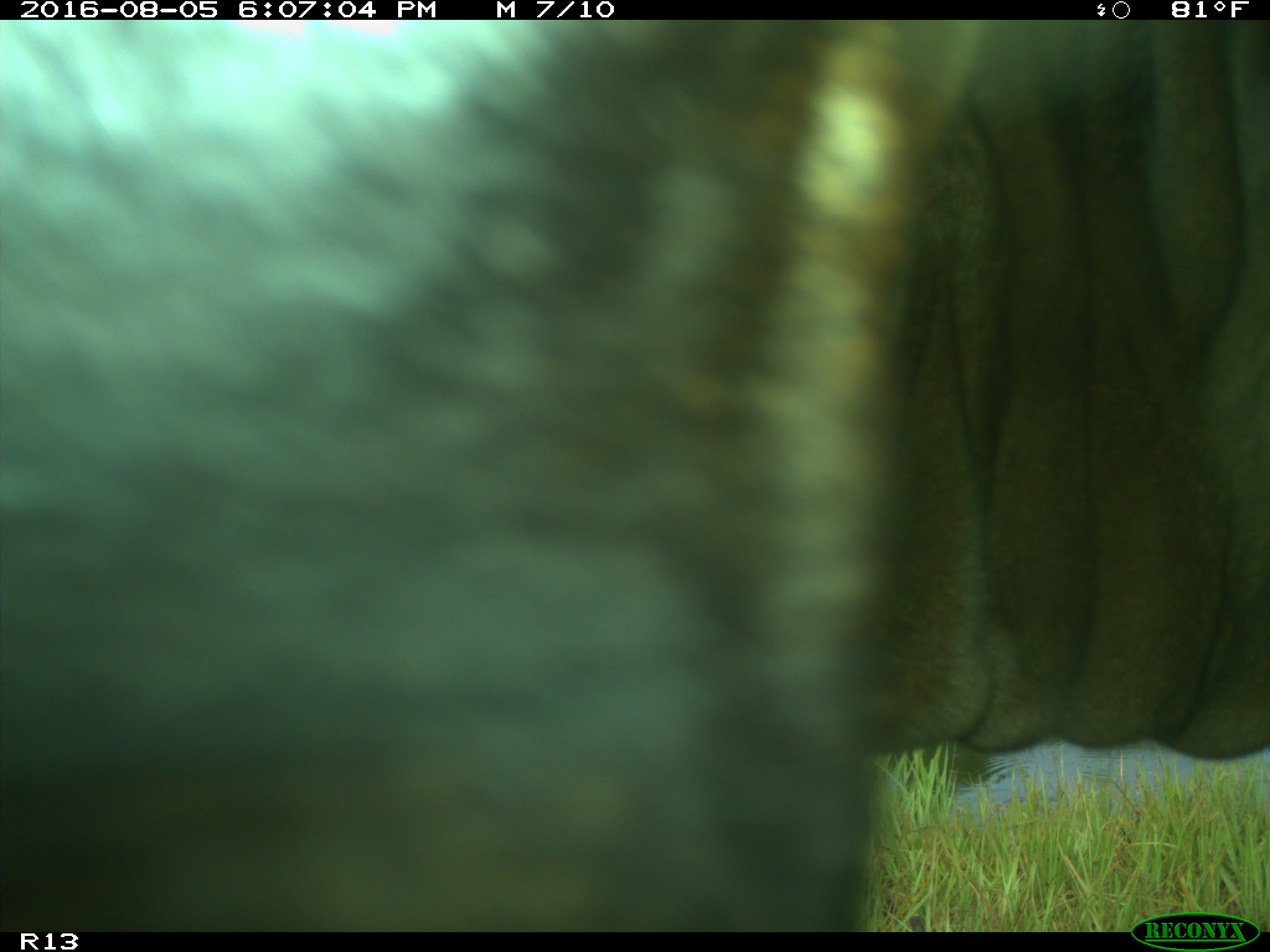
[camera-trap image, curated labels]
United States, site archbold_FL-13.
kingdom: Animalia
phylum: Chordata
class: Mammalia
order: Artiodactyla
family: Bovidae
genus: Bos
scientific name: Bos taurus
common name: domestic cow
Bos taurus (domestic cow).